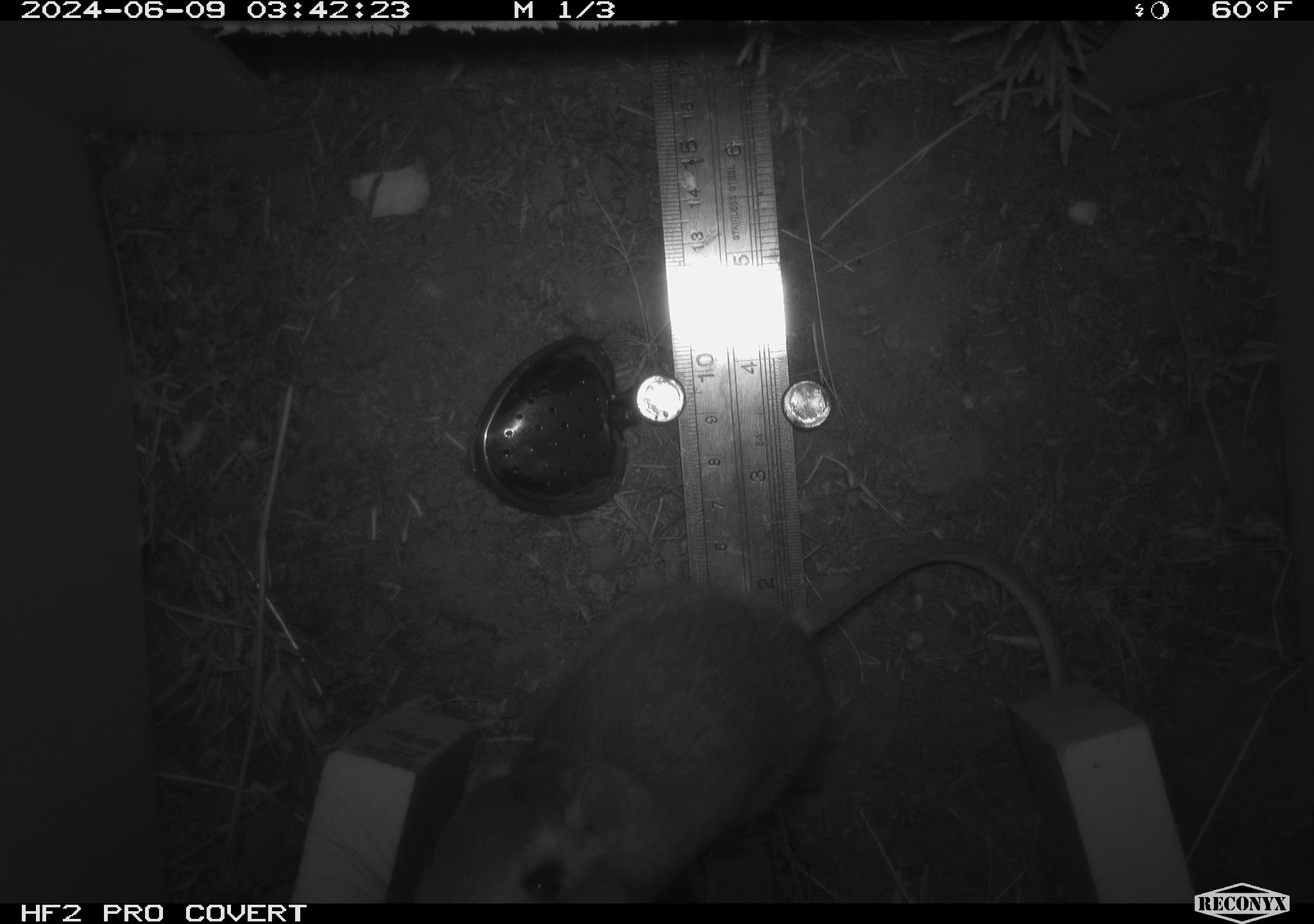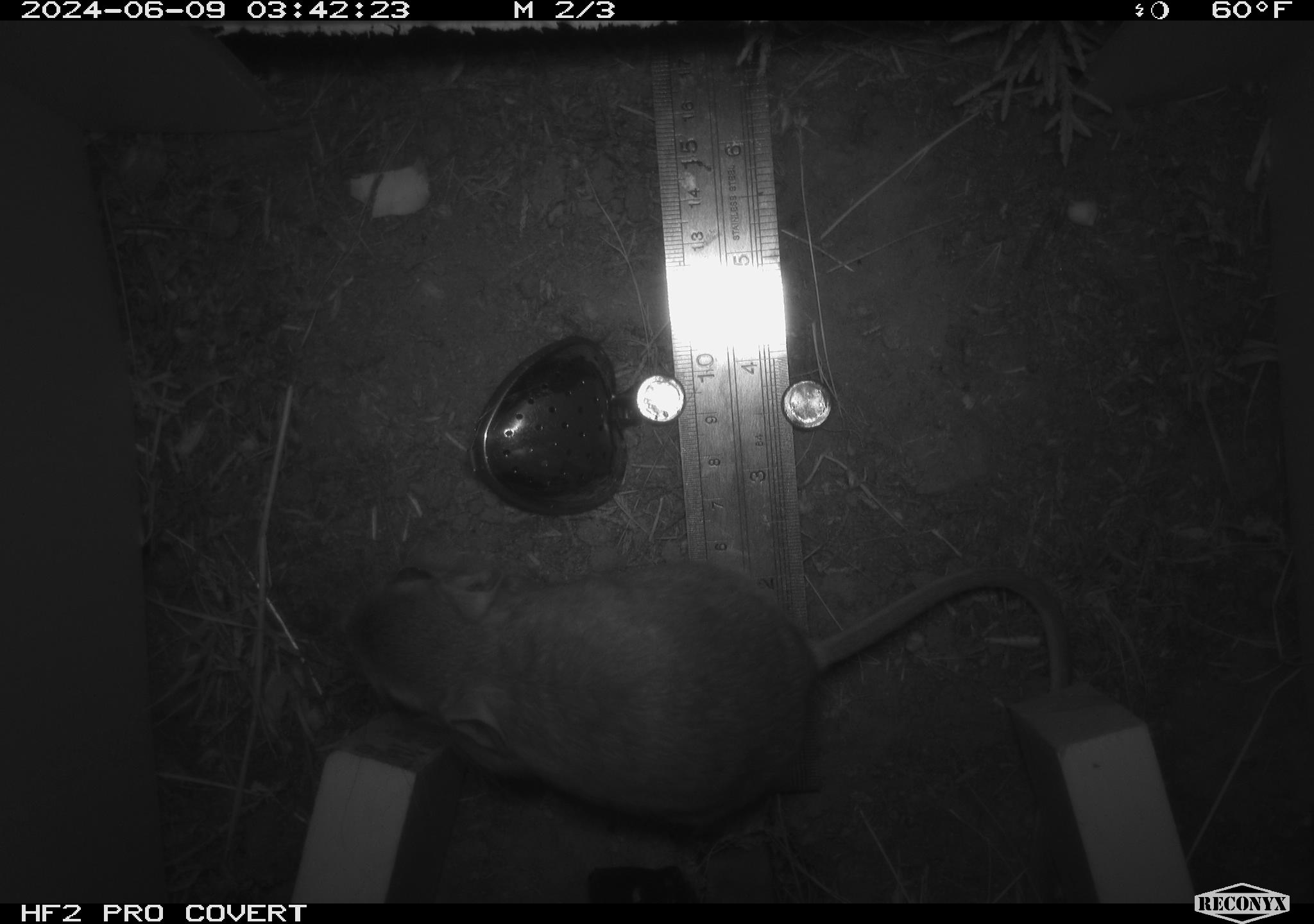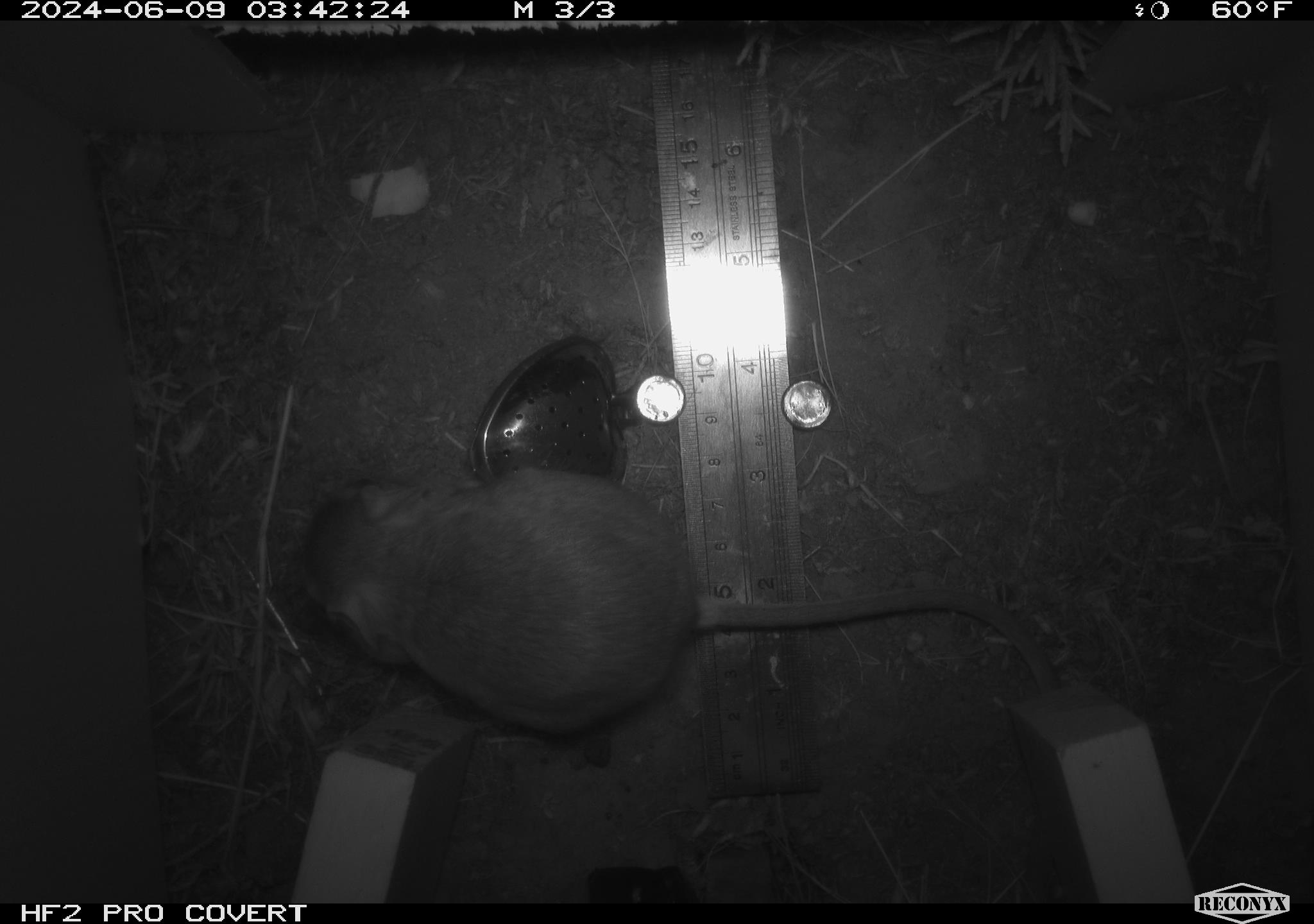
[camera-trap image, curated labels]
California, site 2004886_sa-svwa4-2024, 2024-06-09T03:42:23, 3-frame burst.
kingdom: Animalia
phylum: Chordata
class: Mammalia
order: Rodentia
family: Heteromyidae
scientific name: Heteromyidae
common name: kangaroo rats and pocket mice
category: heteromyidae family